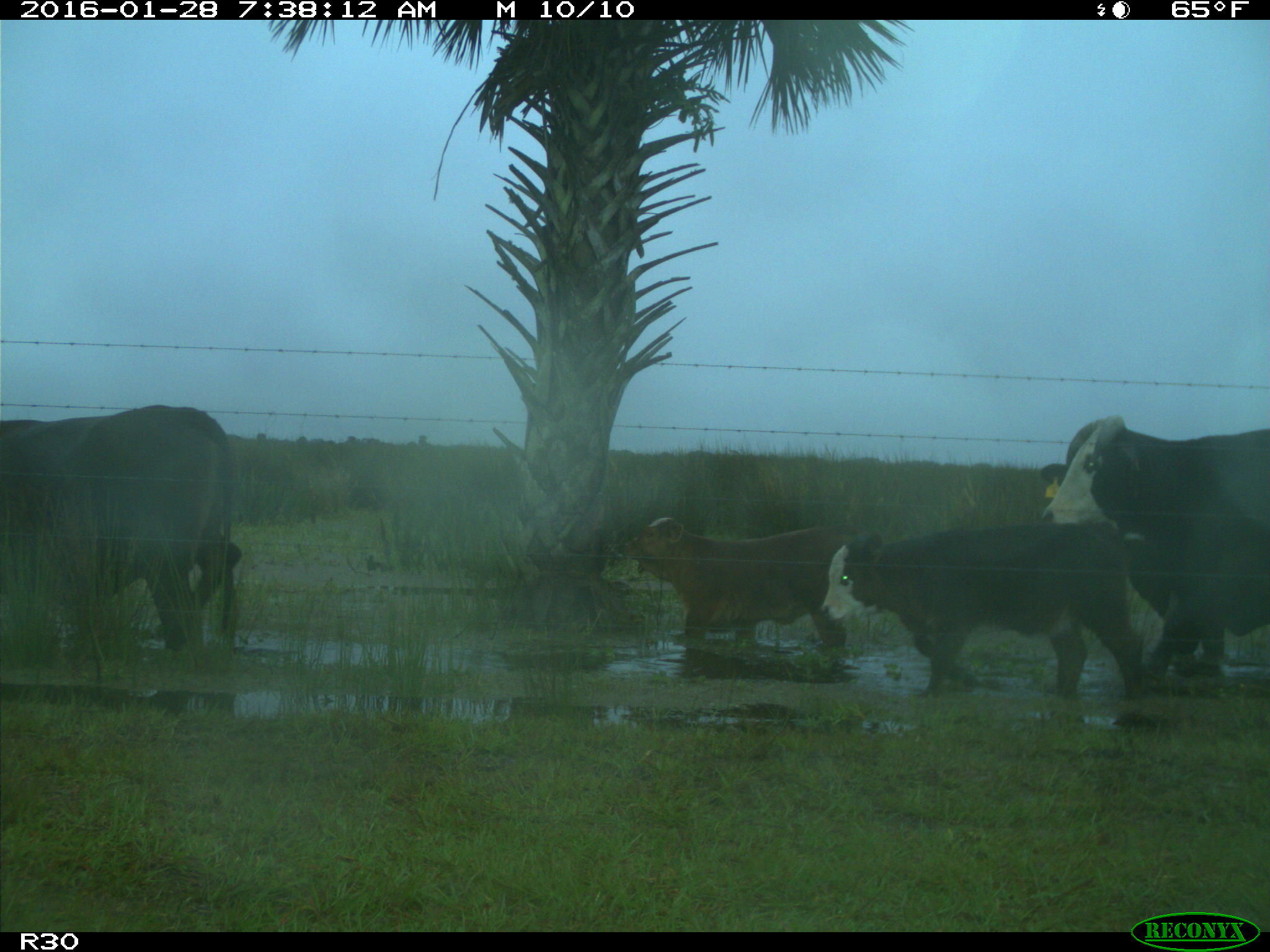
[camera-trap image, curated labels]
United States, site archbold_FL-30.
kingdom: Animalia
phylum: Chordata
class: Mammalia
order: Artiodactyla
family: Bovidae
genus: Bos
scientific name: Bos taurus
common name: domestic cow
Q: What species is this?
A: Bos taurus (domestic cow).